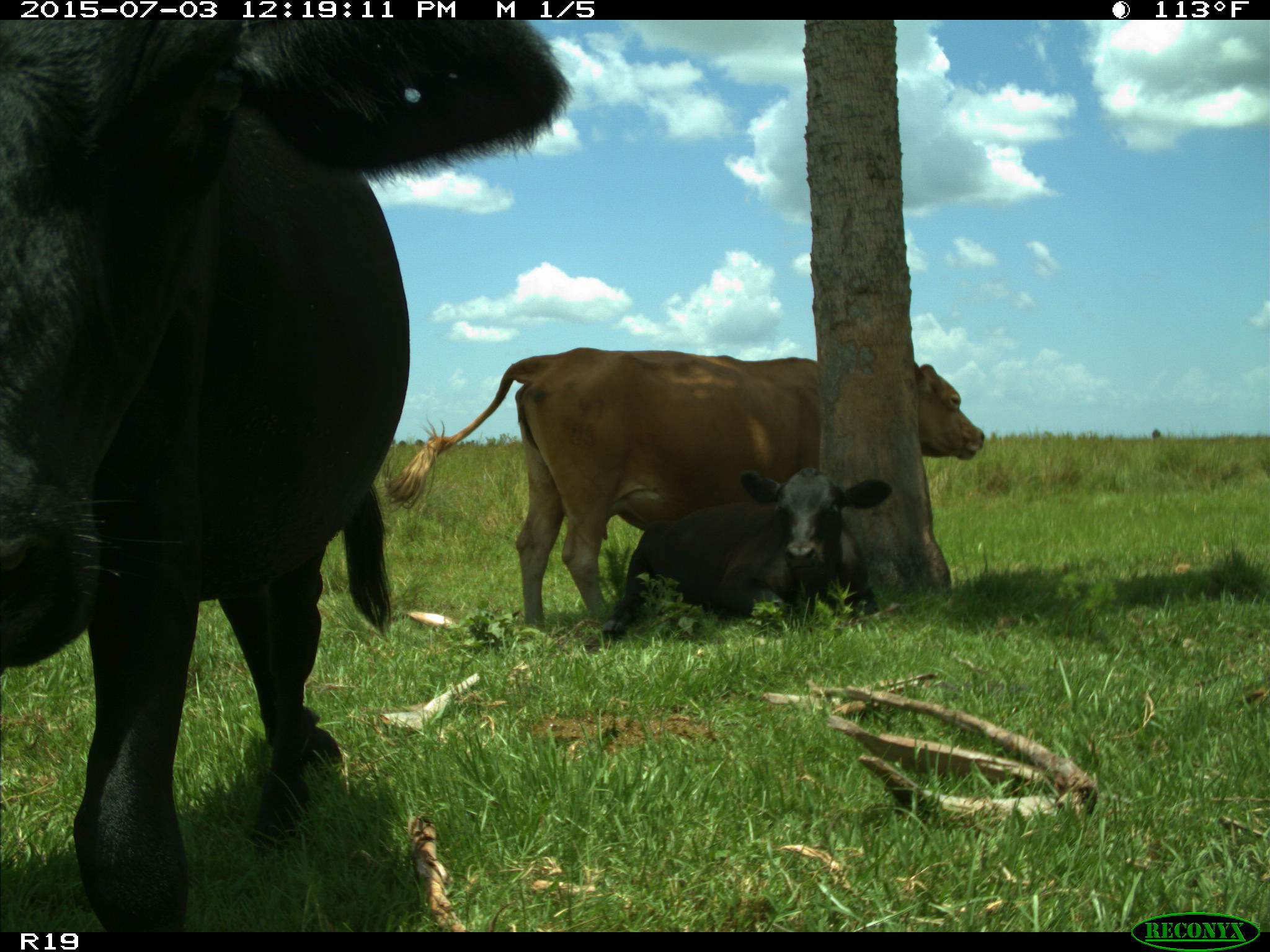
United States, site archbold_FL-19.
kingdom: Animalia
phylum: Chordata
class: Mammalia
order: Artiodactyla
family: Bovidae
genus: Bos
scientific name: Bos taurus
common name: domestic cow